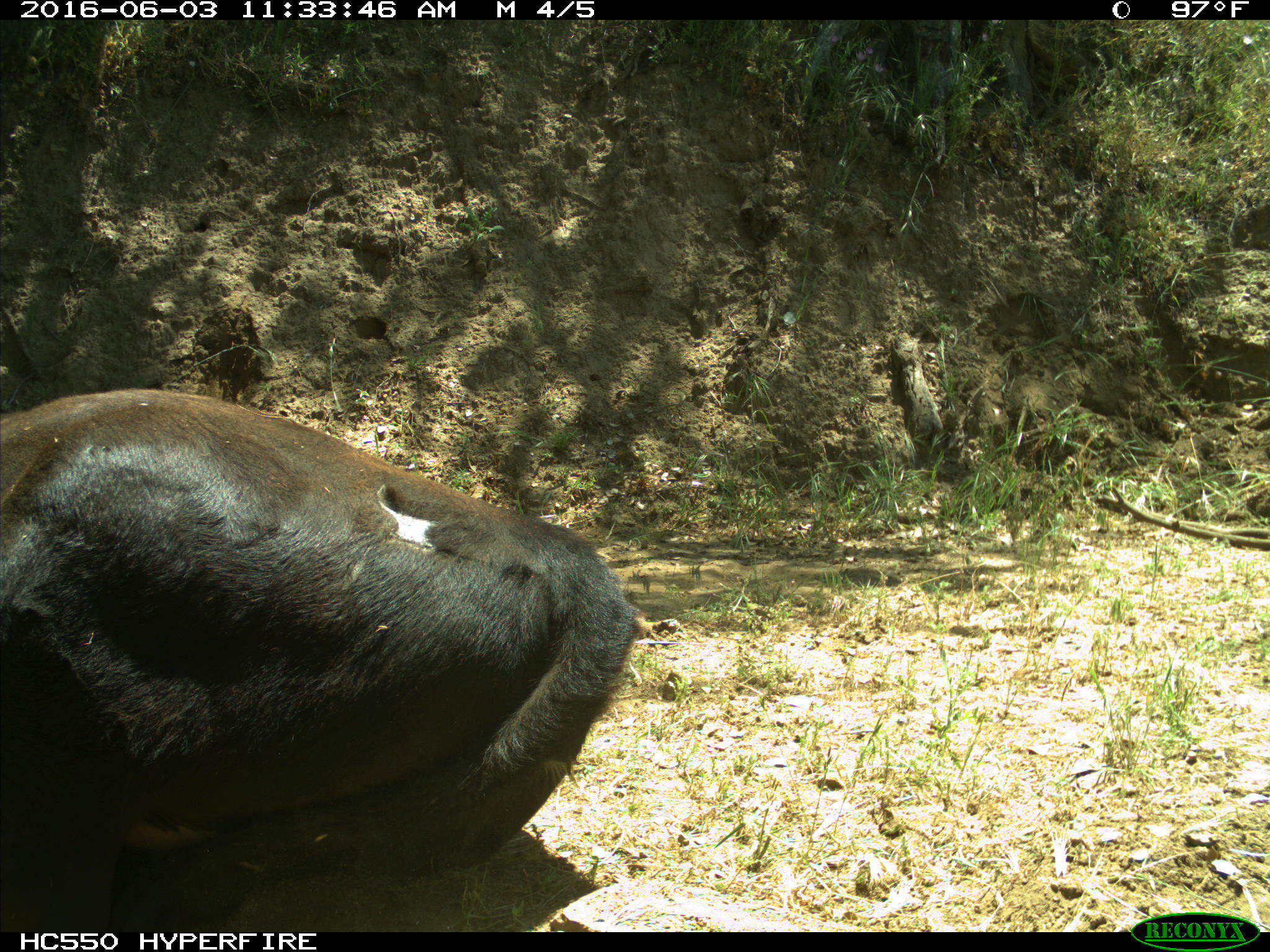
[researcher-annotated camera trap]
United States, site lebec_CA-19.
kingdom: Animalia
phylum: Chordata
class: Mammalia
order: Artiodactyla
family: Bovidae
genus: Bos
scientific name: Bos taurus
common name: domestic cow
Bos taurus (domestic cow).